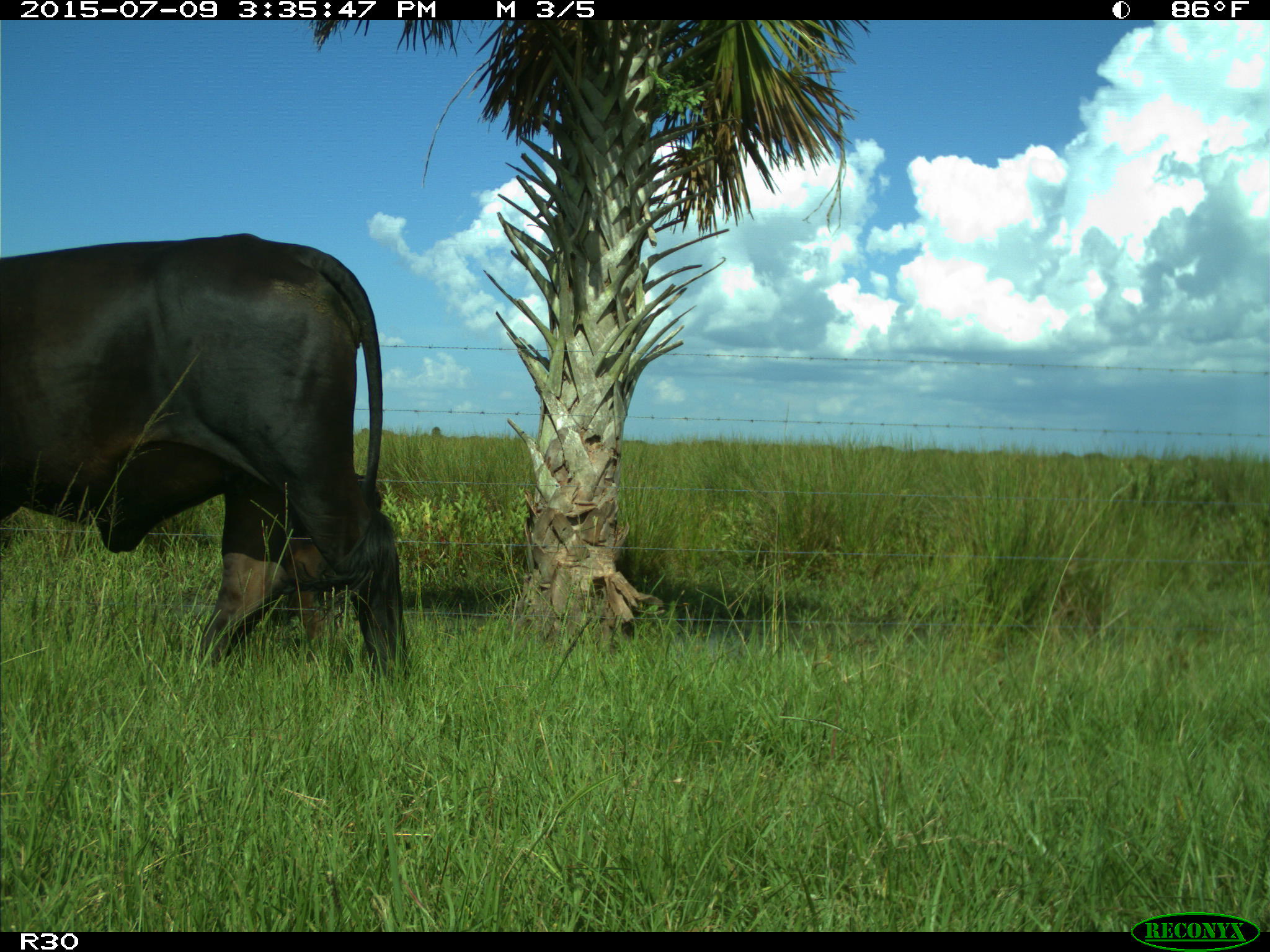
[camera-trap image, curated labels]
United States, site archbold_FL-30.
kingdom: Animalia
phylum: Chordata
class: Mammalia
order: Artiodactyla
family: Bovidae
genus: Bos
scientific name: Bos taurus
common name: domestic cow